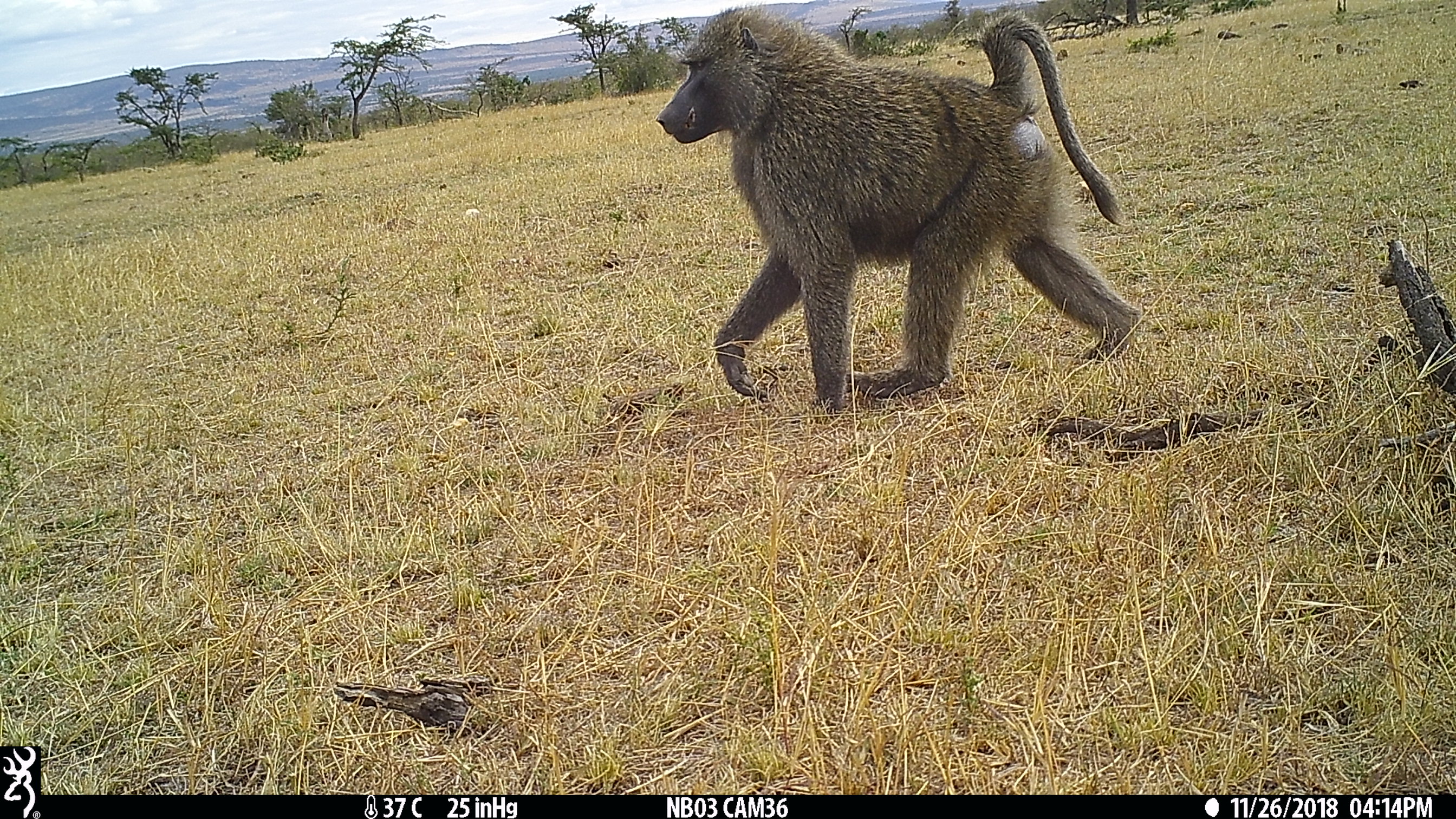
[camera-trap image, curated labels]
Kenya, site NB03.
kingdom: Animalia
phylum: Chordata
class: Mammalia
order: Primates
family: Cercopithecidae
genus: Papio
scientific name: Papio anubis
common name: olive baboon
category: baboon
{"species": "baboon (olive baboon) (Papio anubis)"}